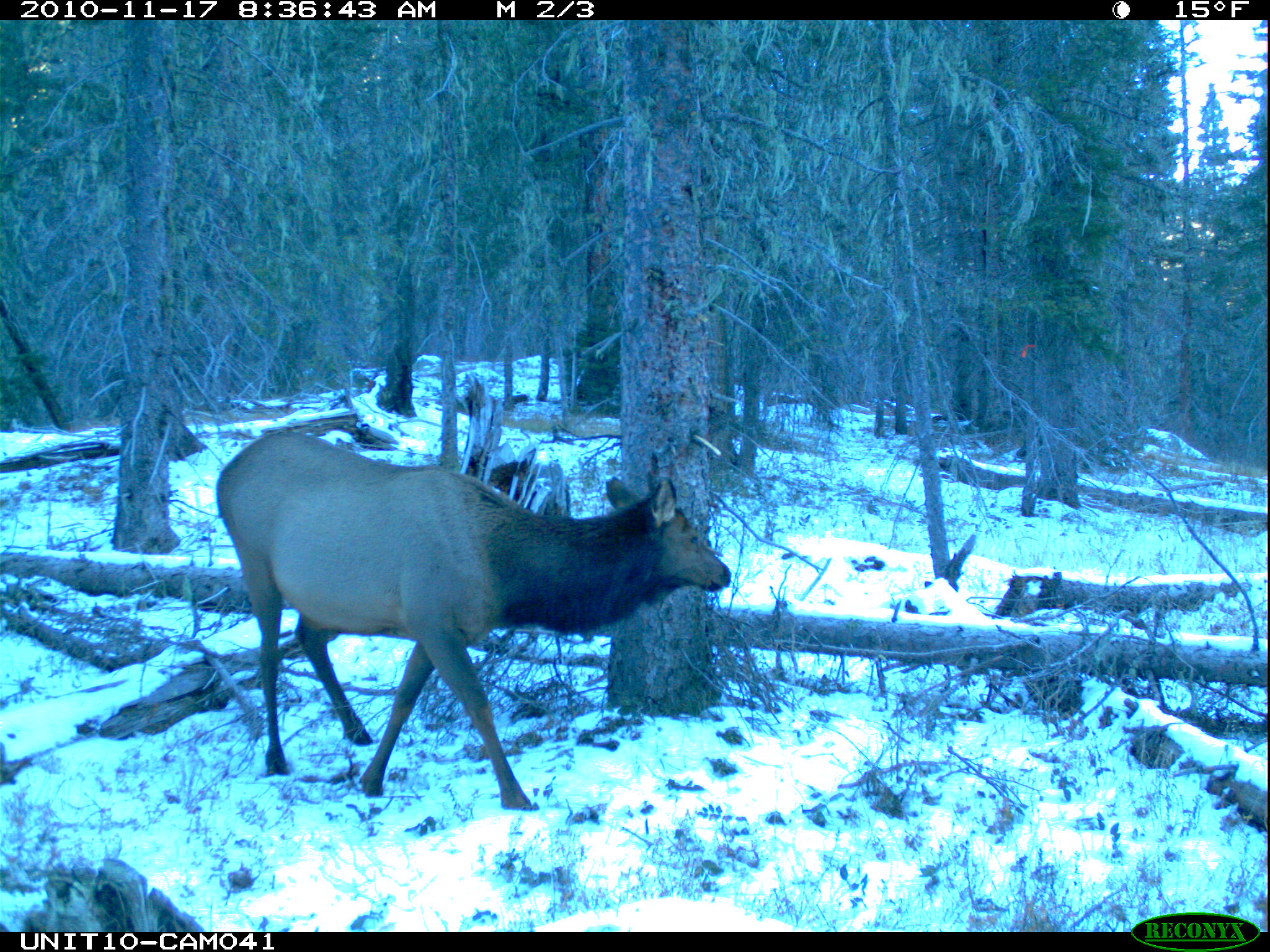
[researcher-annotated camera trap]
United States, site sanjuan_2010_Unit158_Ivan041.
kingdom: Animalia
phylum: Chordata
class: Mammalia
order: Artiodactyla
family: Cervidae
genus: Cervus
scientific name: Cervus elaphus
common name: red deer